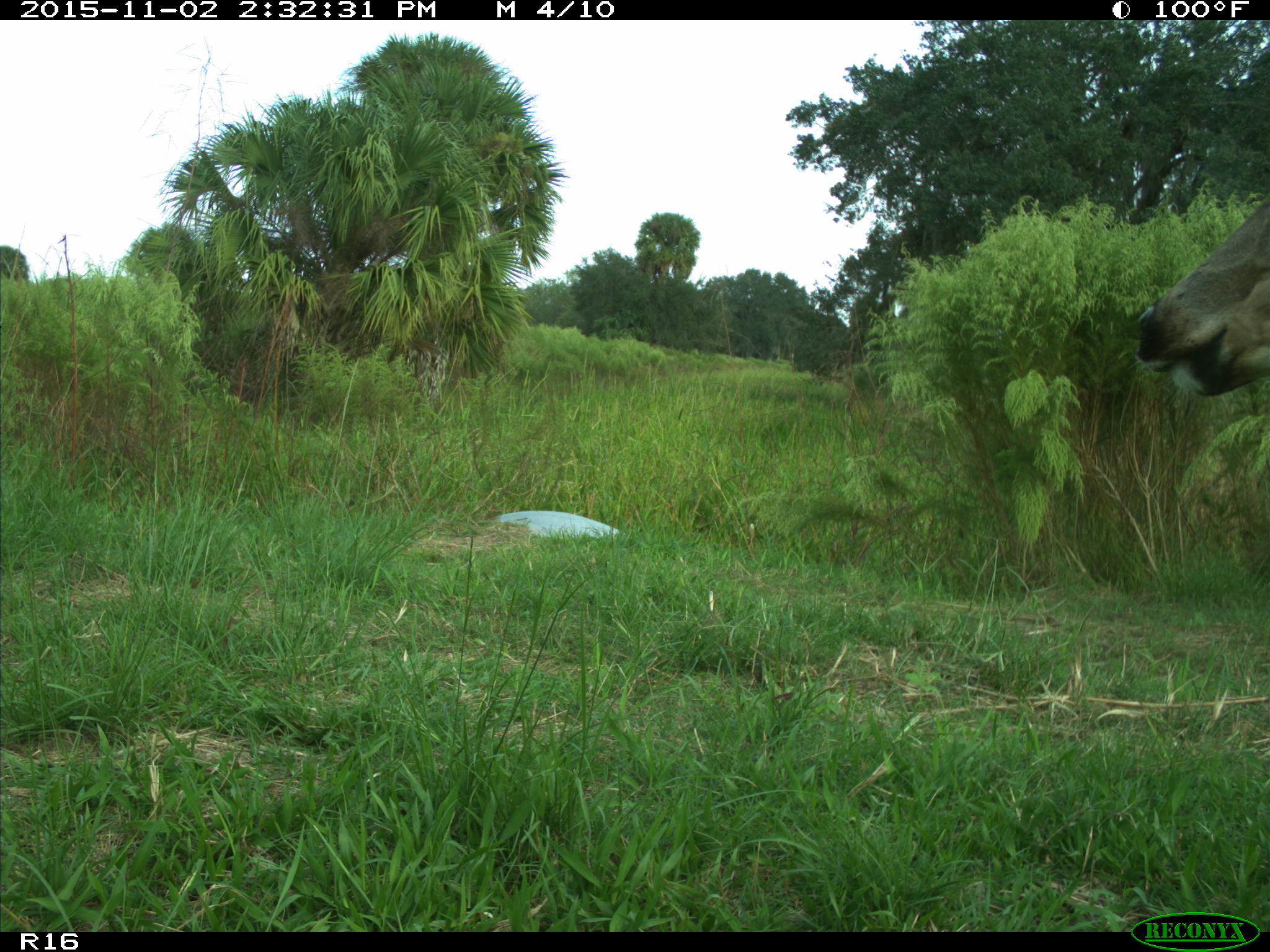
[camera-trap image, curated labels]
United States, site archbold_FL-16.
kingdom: Animalia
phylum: Chordata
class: Mammalia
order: Artiodactyla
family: Cervidae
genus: Odocoileus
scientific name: Odocoileus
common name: deer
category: unidentified deer